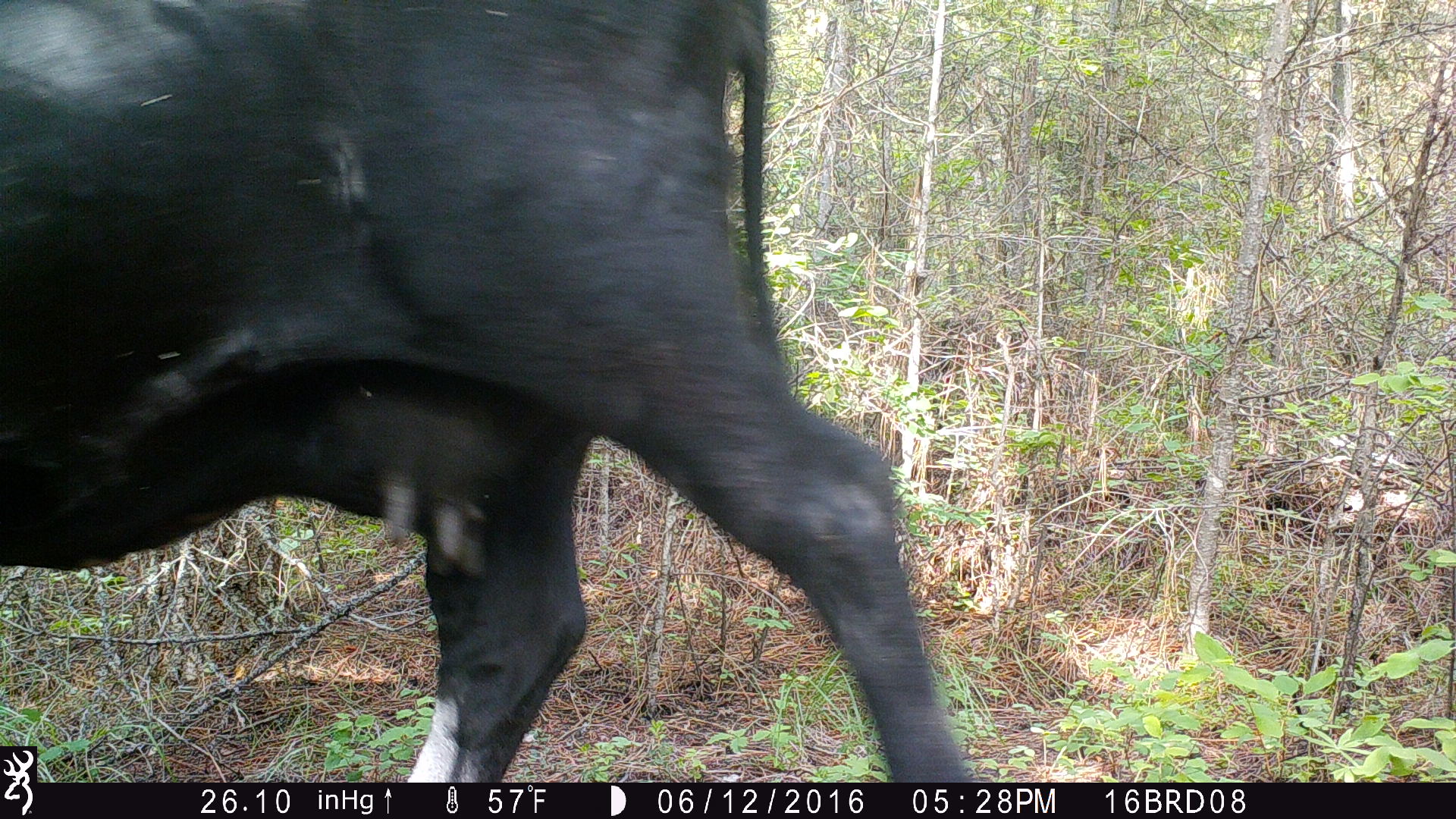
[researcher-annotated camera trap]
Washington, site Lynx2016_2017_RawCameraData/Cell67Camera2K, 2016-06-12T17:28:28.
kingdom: Animalia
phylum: Chordata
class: Mammalia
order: Artiodactyla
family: Bovidae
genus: Bos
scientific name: Bos taurus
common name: domestic cattle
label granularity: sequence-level